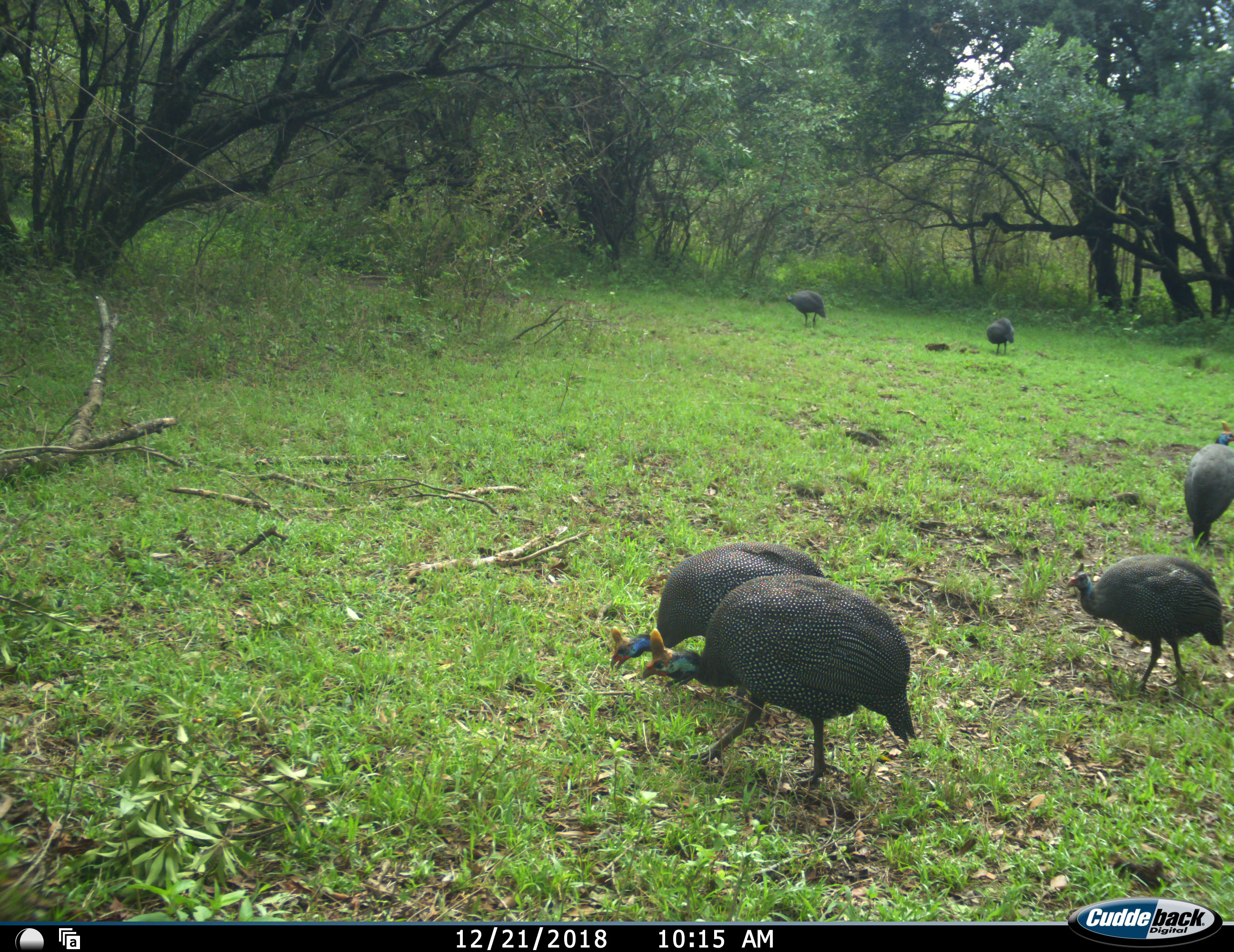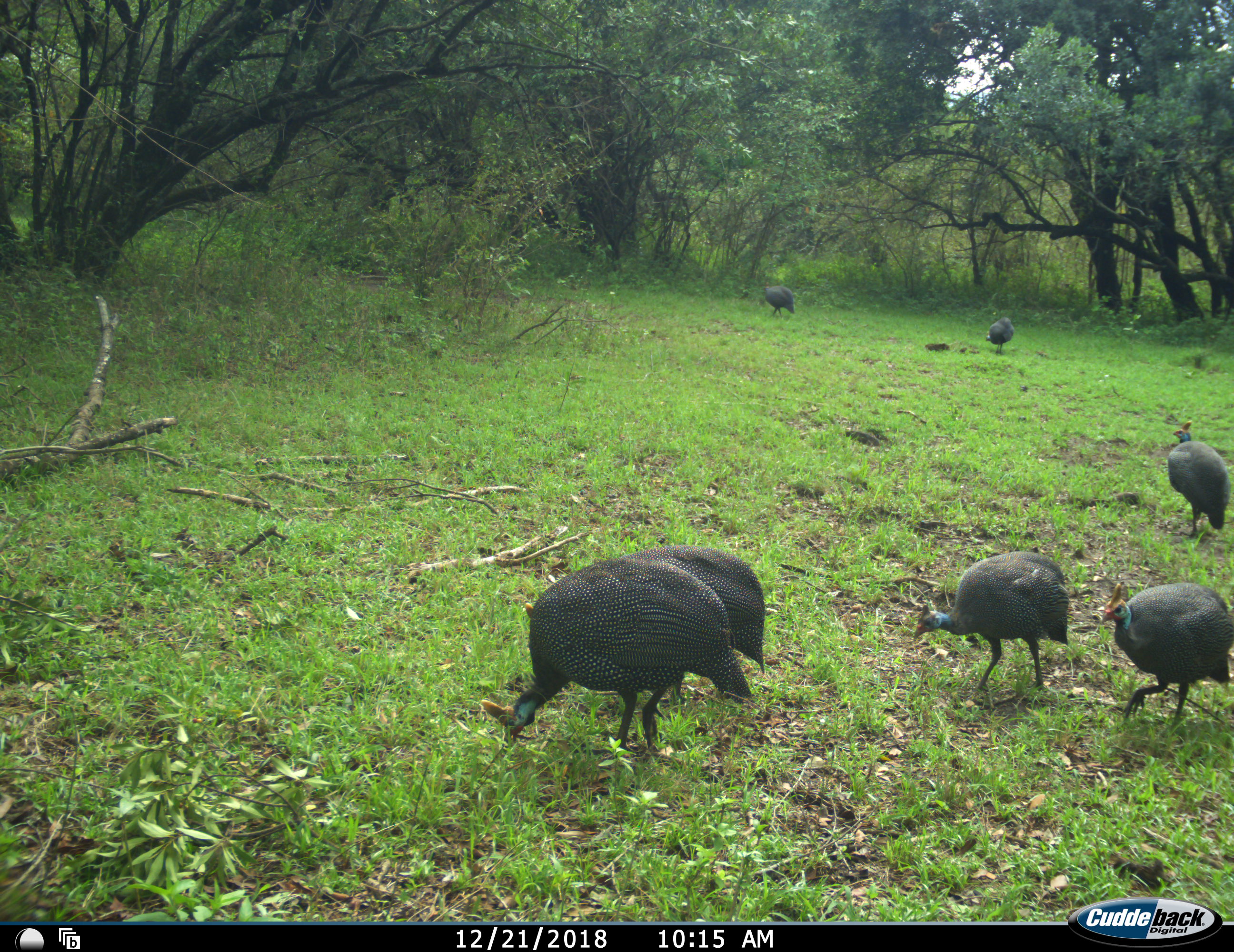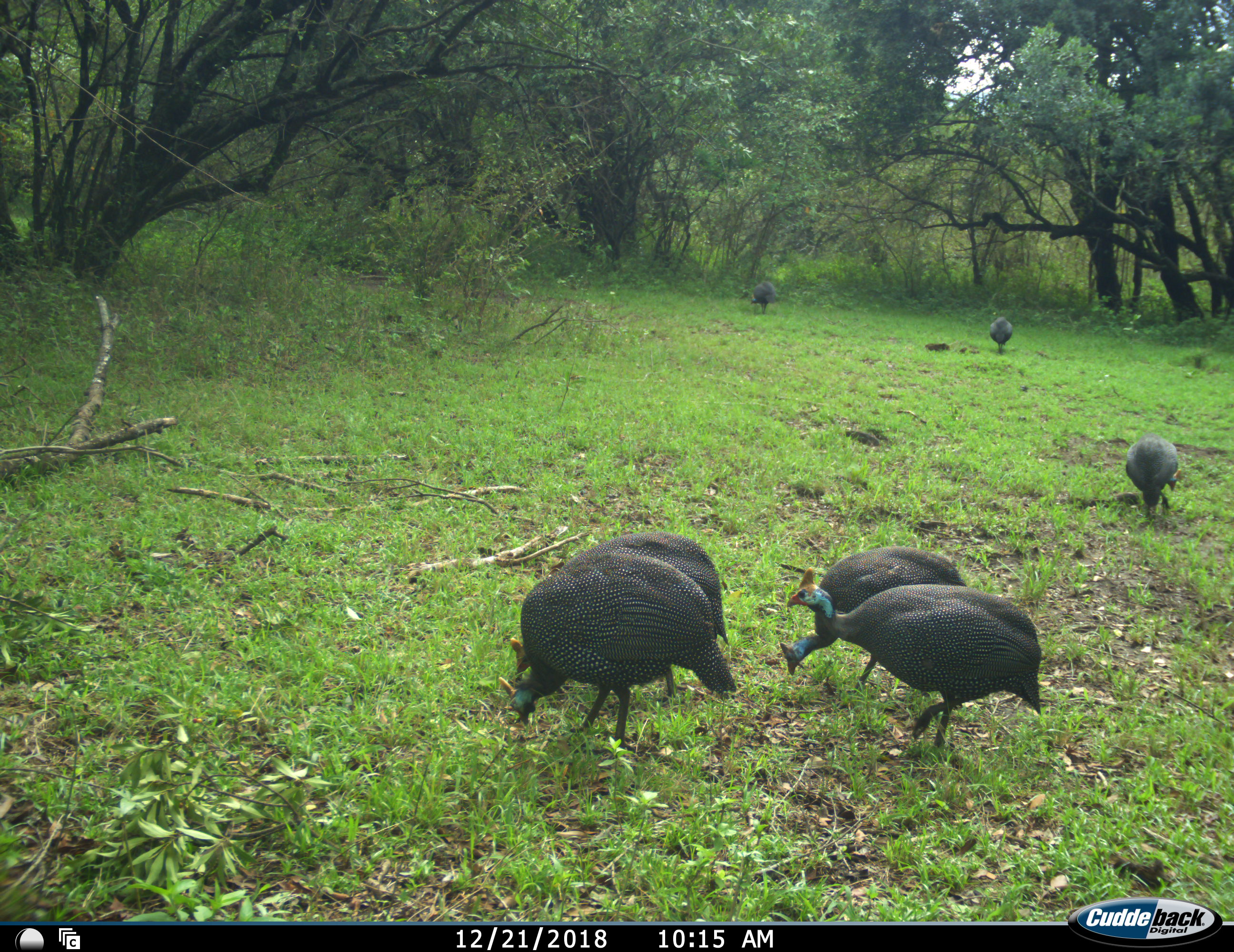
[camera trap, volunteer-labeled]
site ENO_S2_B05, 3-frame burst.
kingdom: Animalia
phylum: Chordata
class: Aves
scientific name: Aves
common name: bird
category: birdother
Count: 7.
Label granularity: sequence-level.